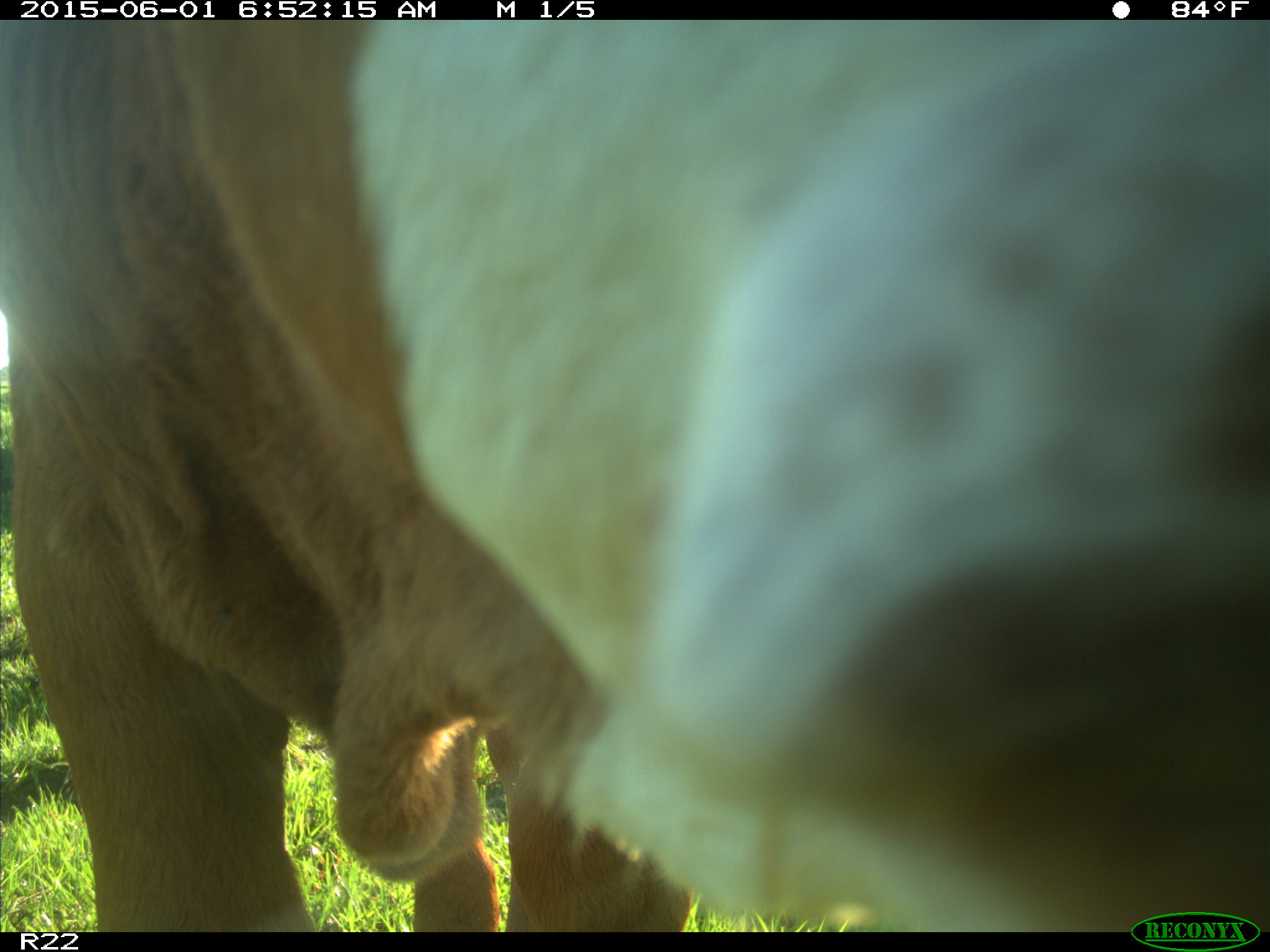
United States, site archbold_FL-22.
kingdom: Animalia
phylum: Chordata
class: Mammalia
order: Artiodactyla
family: Bovidae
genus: Bos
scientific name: Bos taurus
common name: domestic cow